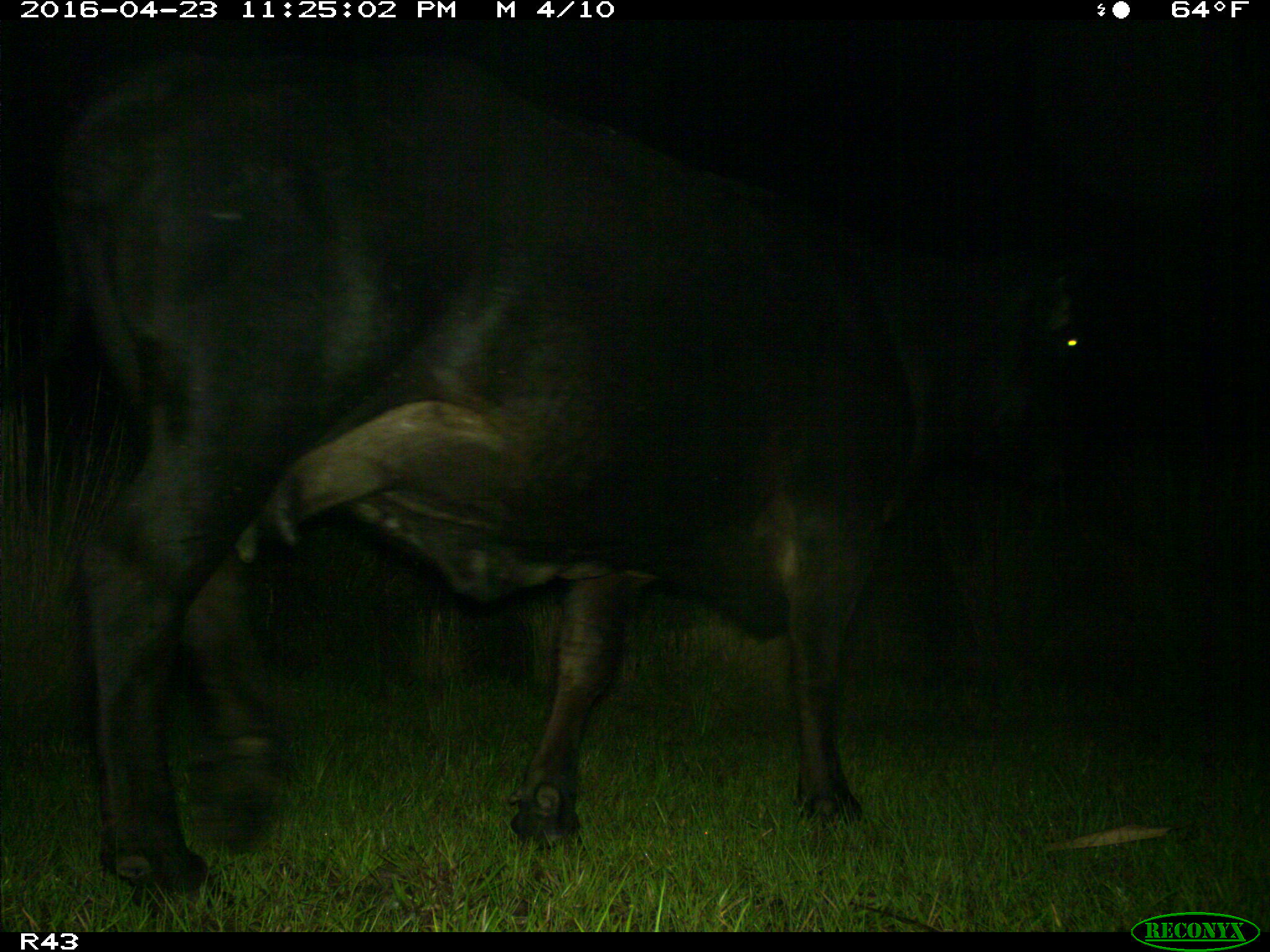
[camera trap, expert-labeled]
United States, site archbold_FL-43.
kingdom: Animalia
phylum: Chordata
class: Mammalia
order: Artiodactyla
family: Bovidae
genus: Bos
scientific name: Bos taurus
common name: domestic cow